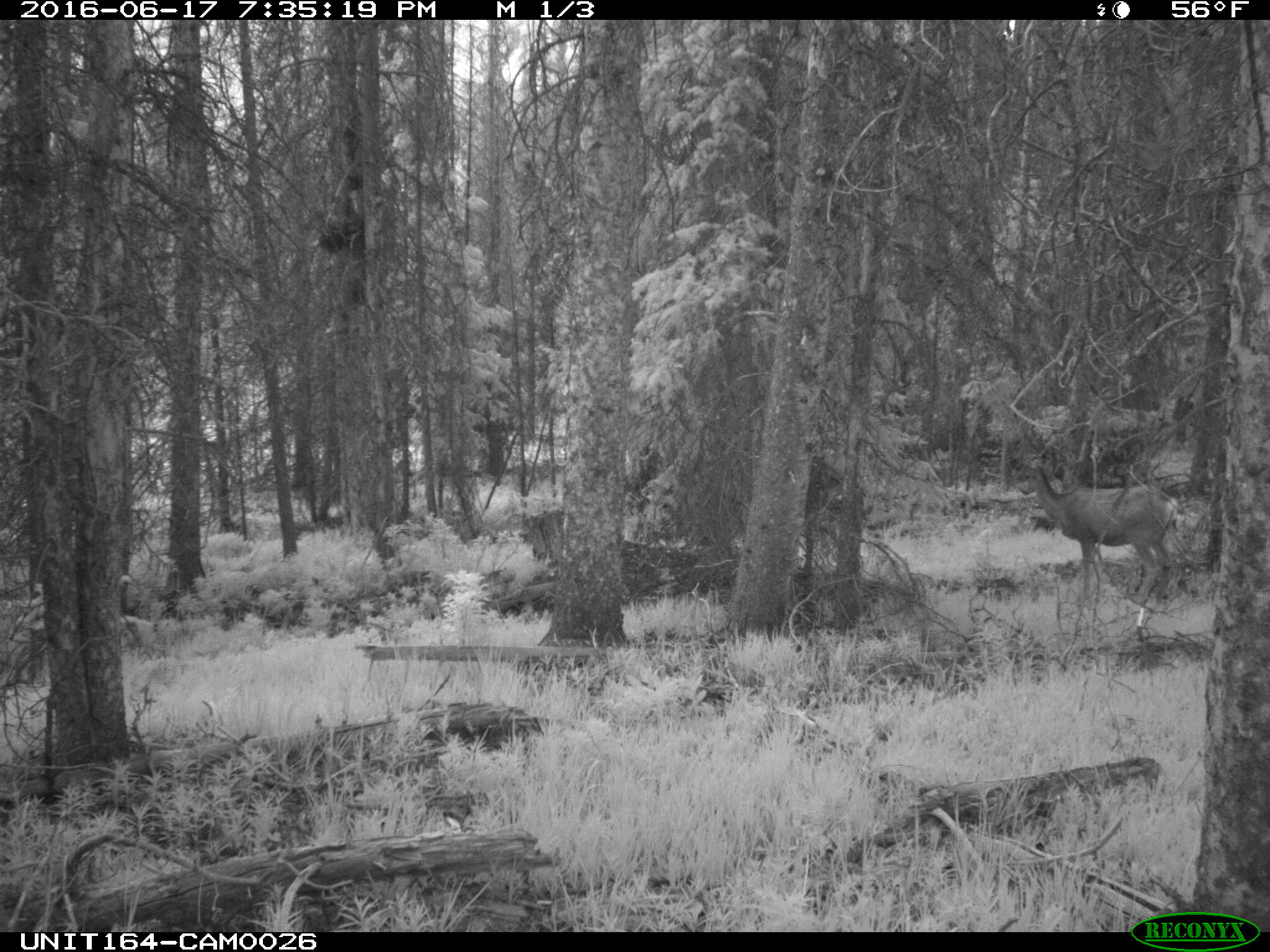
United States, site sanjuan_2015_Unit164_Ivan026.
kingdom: Animalia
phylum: Chordata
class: Mammalia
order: Artiodactyla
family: Cervidae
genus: Odocoileus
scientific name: Odocoileus hemionus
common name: mule deer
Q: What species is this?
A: Odocoileus hemionus (mule deer).